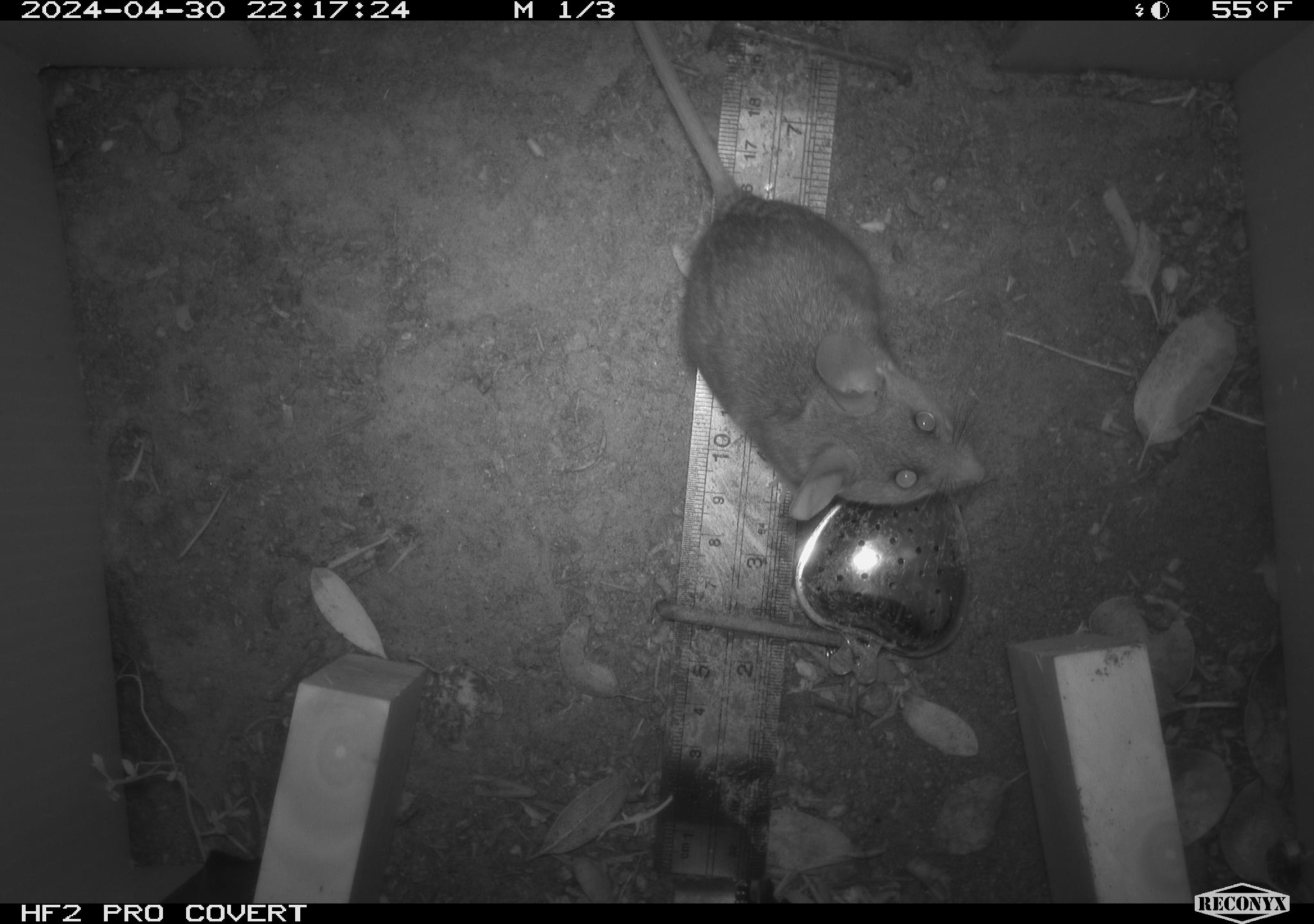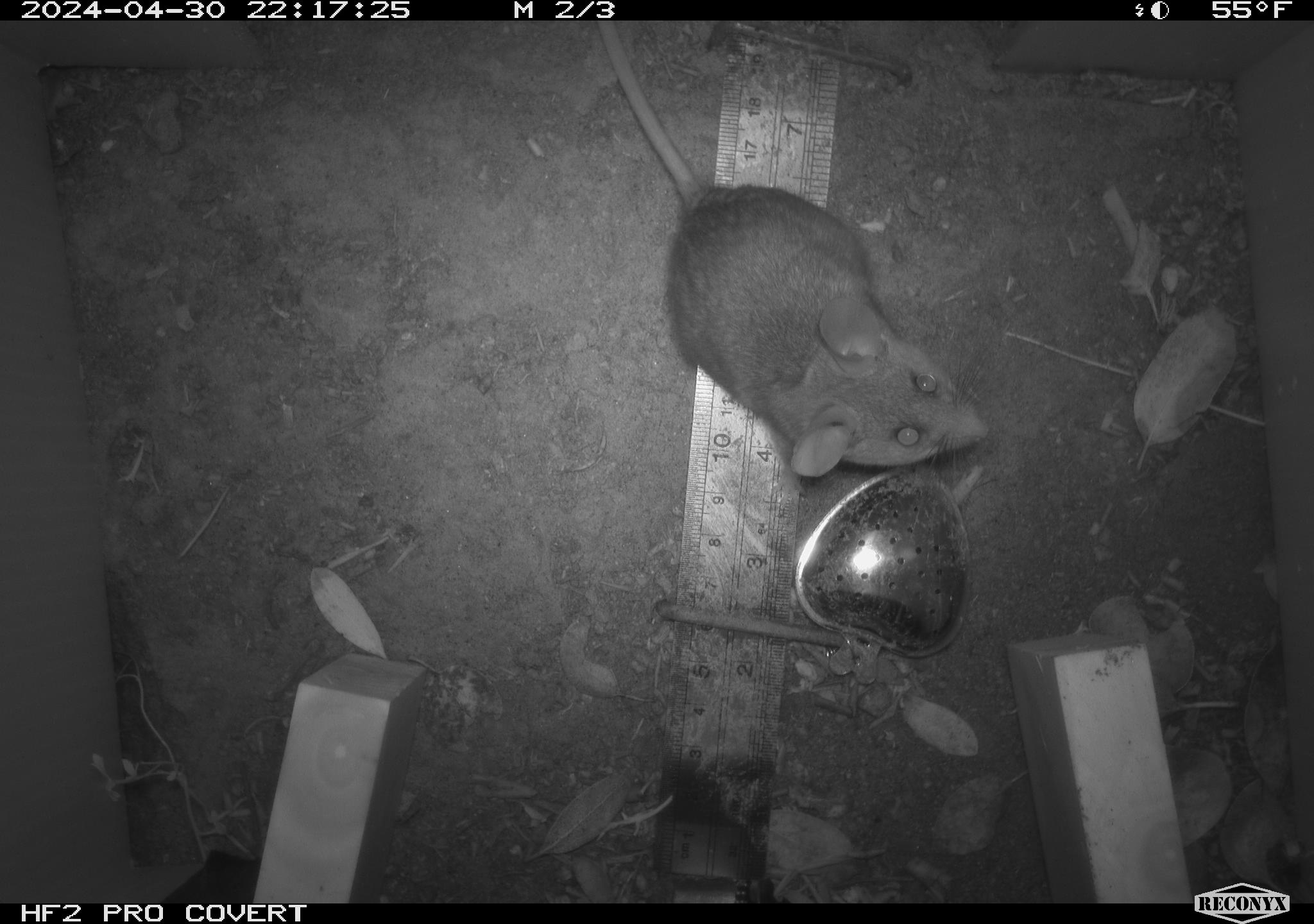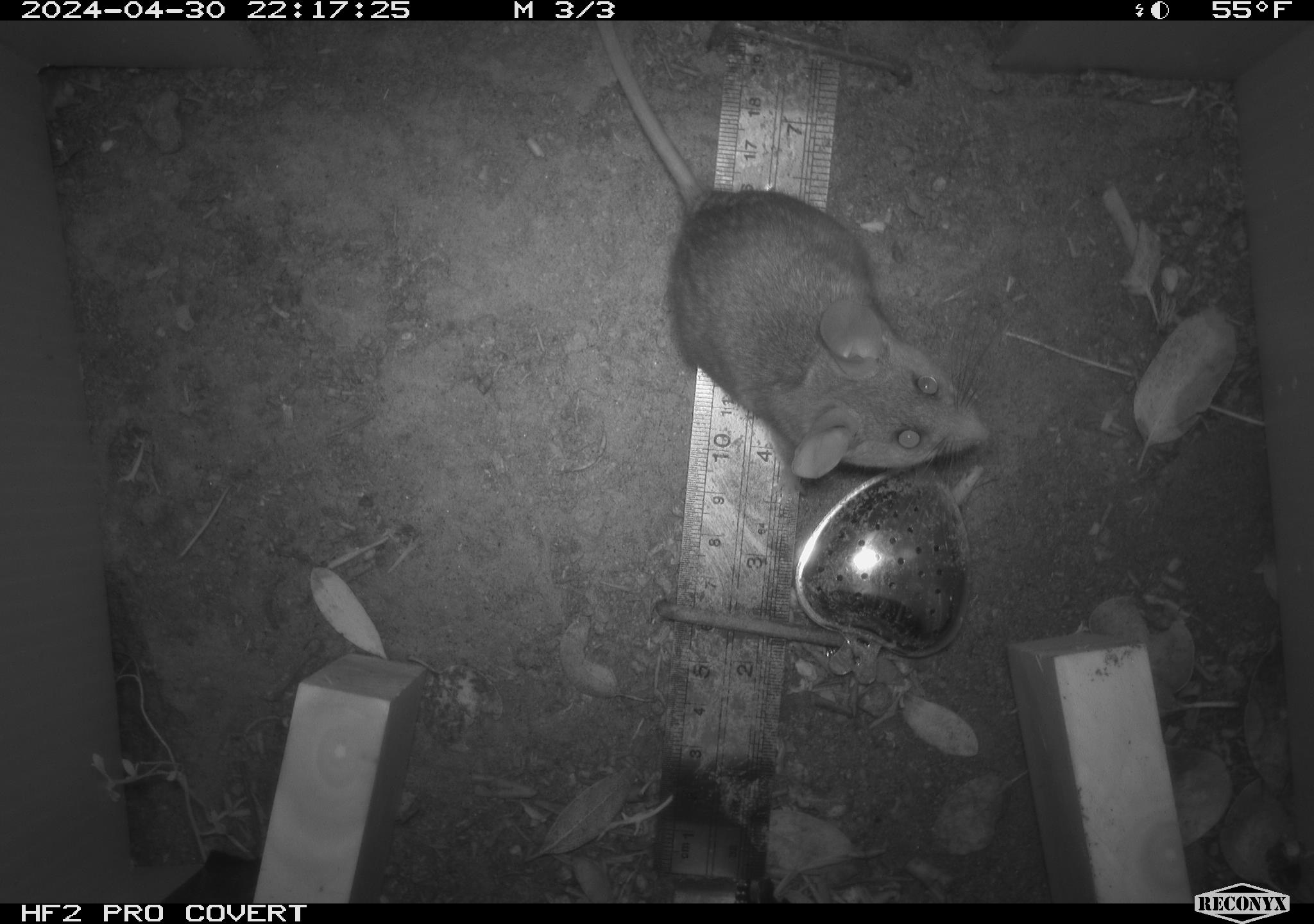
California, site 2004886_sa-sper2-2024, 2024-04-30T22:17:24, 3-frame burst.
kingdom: Animalia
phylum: Chordata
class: Mammalia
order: Rodentia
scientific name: Rodentia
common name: mouse species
Mouse species (Rodentia).